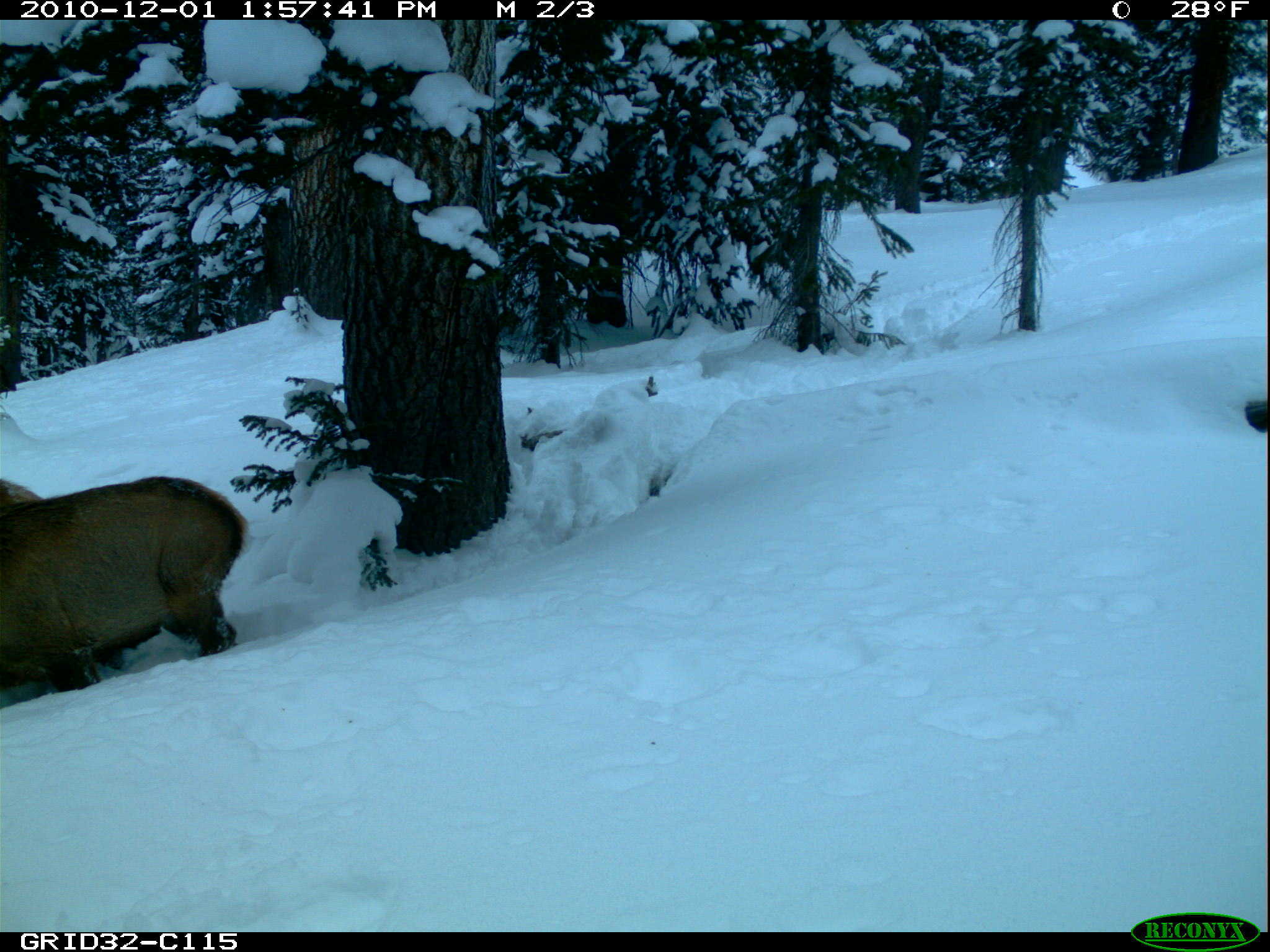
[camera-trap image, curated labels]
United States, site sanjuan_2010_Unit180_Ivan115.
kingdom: Animalia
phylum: Chordata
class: Mammalia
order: Artiodactyla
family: Cervidae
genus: Cervus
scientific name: Cervus elaphus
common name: red deer